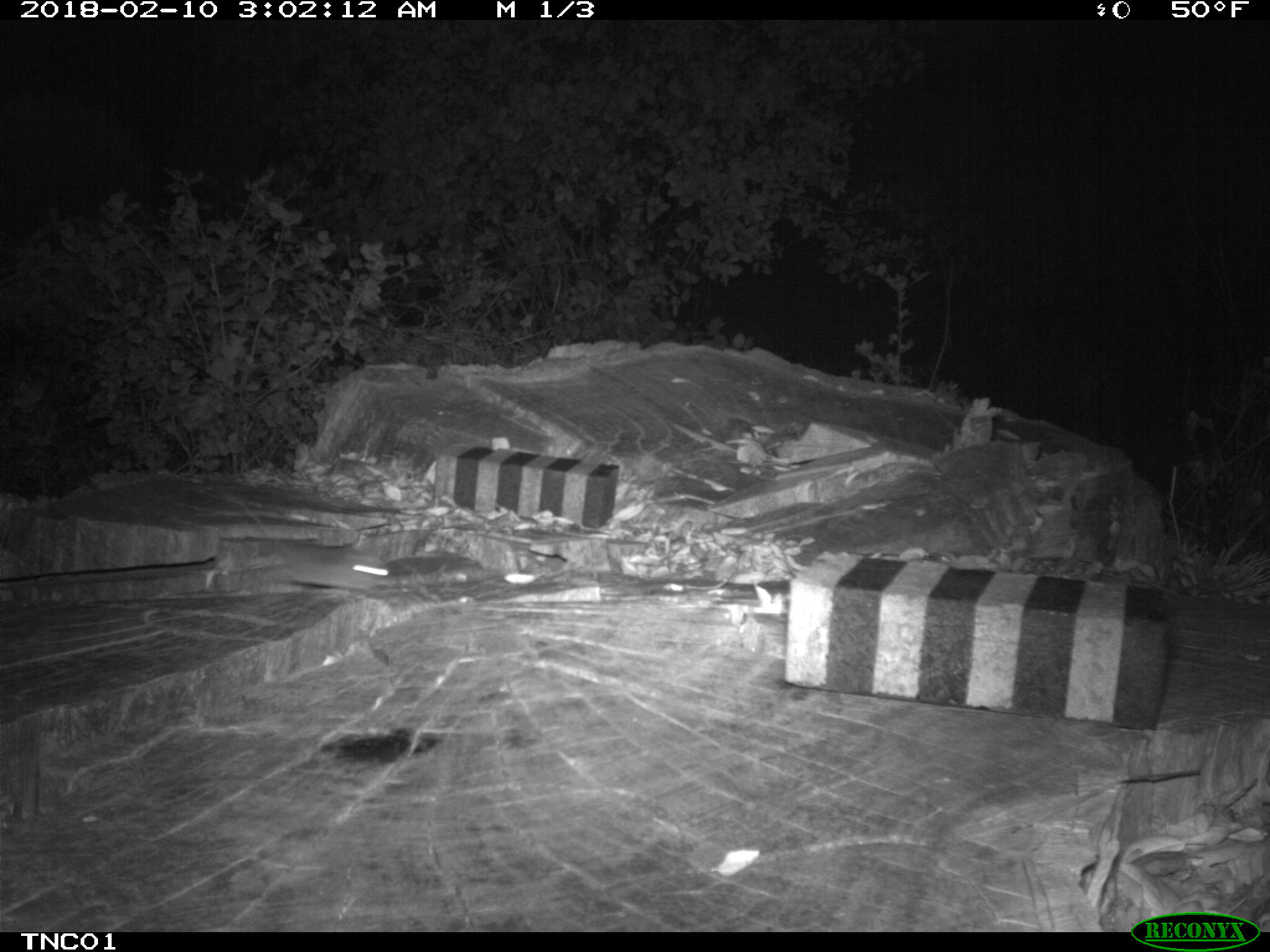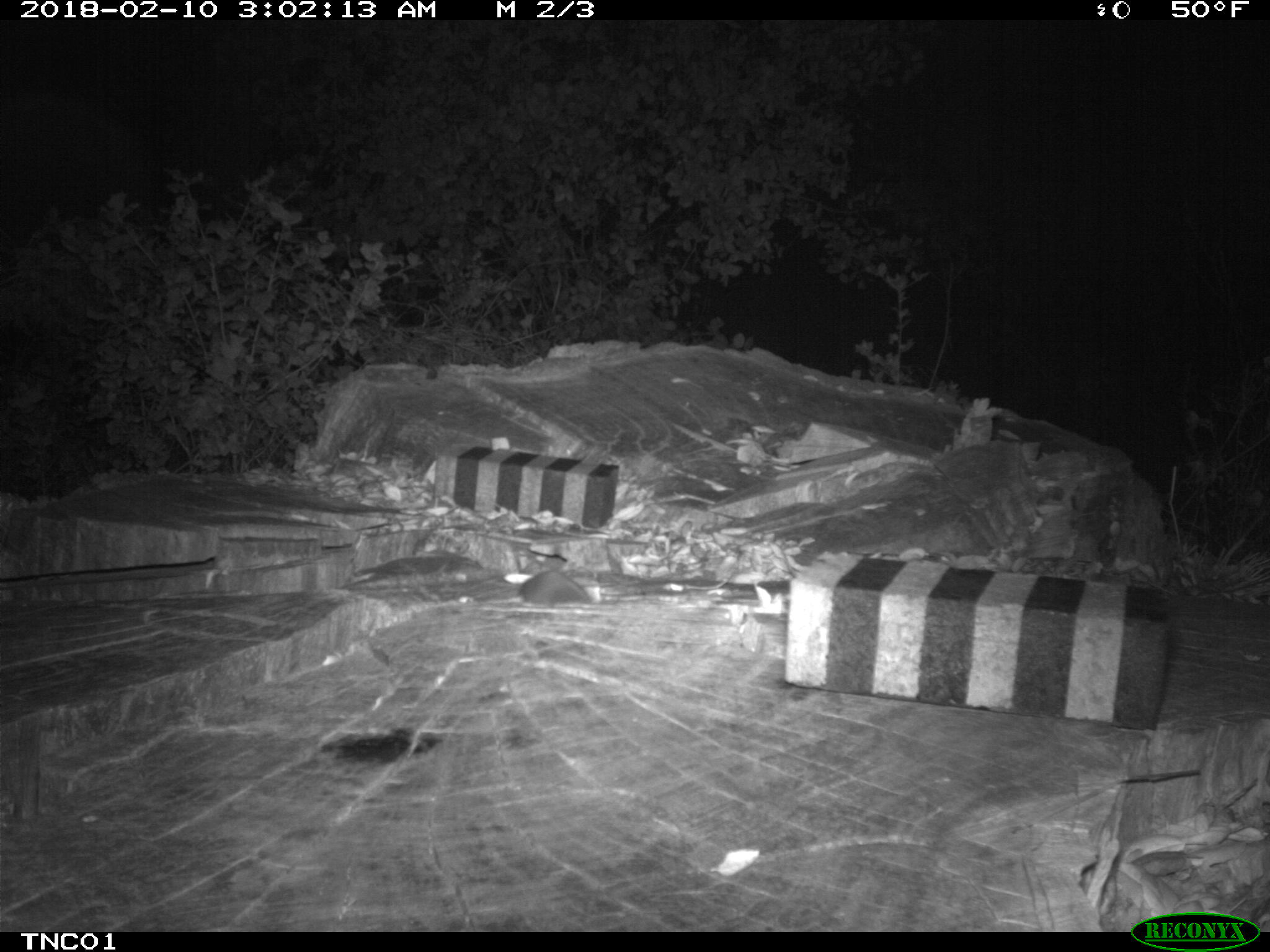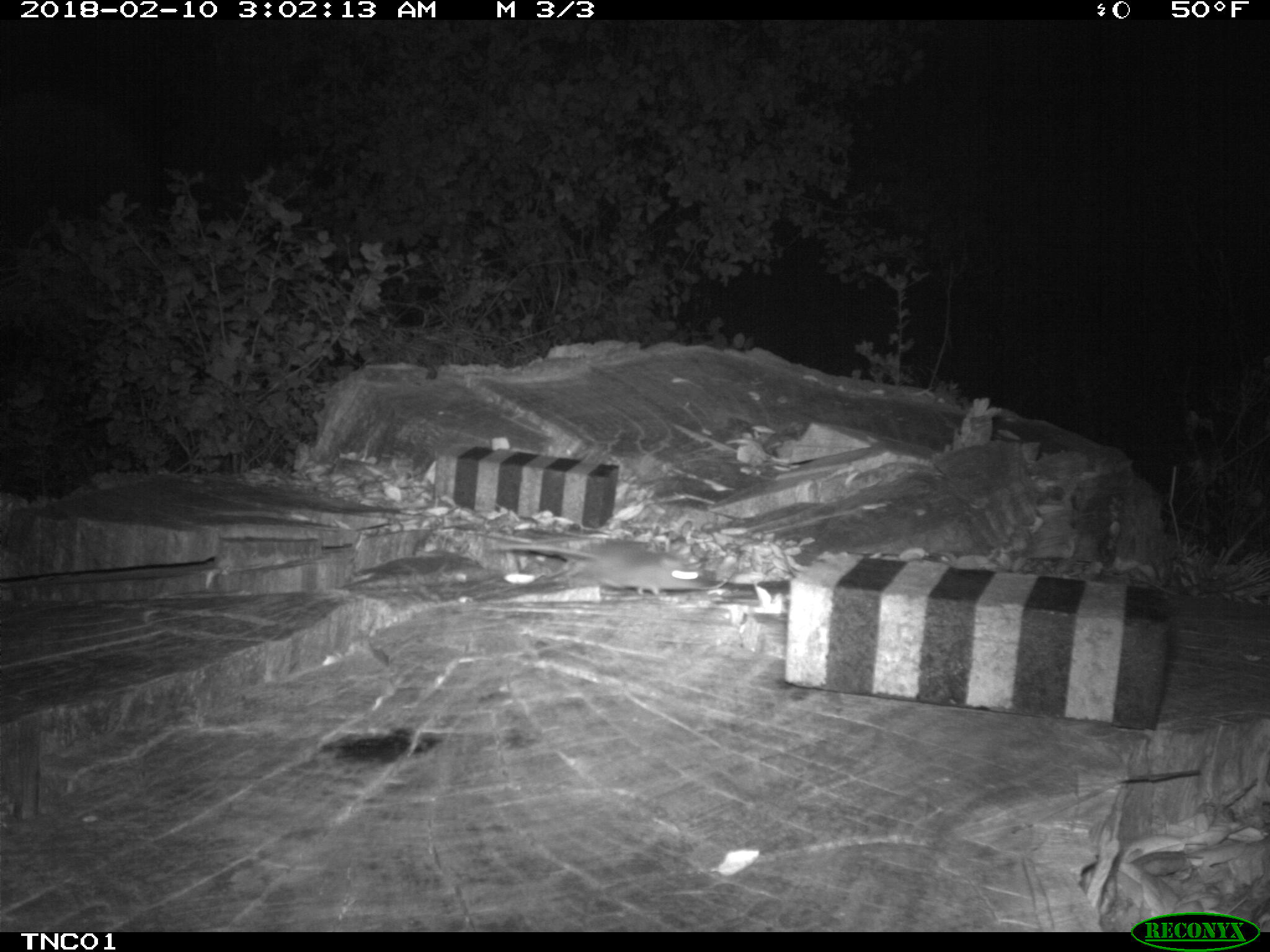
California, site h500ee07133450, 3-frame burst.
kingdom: Animalia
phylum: Chordata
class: Mammalia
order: Rodentia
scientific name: Rodentia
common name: rodent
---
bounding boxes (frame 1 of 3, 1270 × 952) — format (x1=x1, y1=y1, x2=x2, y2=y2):
rodent: (x1=234, y1=496, x2=390, y2=596)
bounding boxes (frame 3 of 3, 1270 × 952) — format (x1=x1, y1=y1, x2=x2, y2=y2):
rodent: (x1=495, y1=537, x2=709, y2=599)